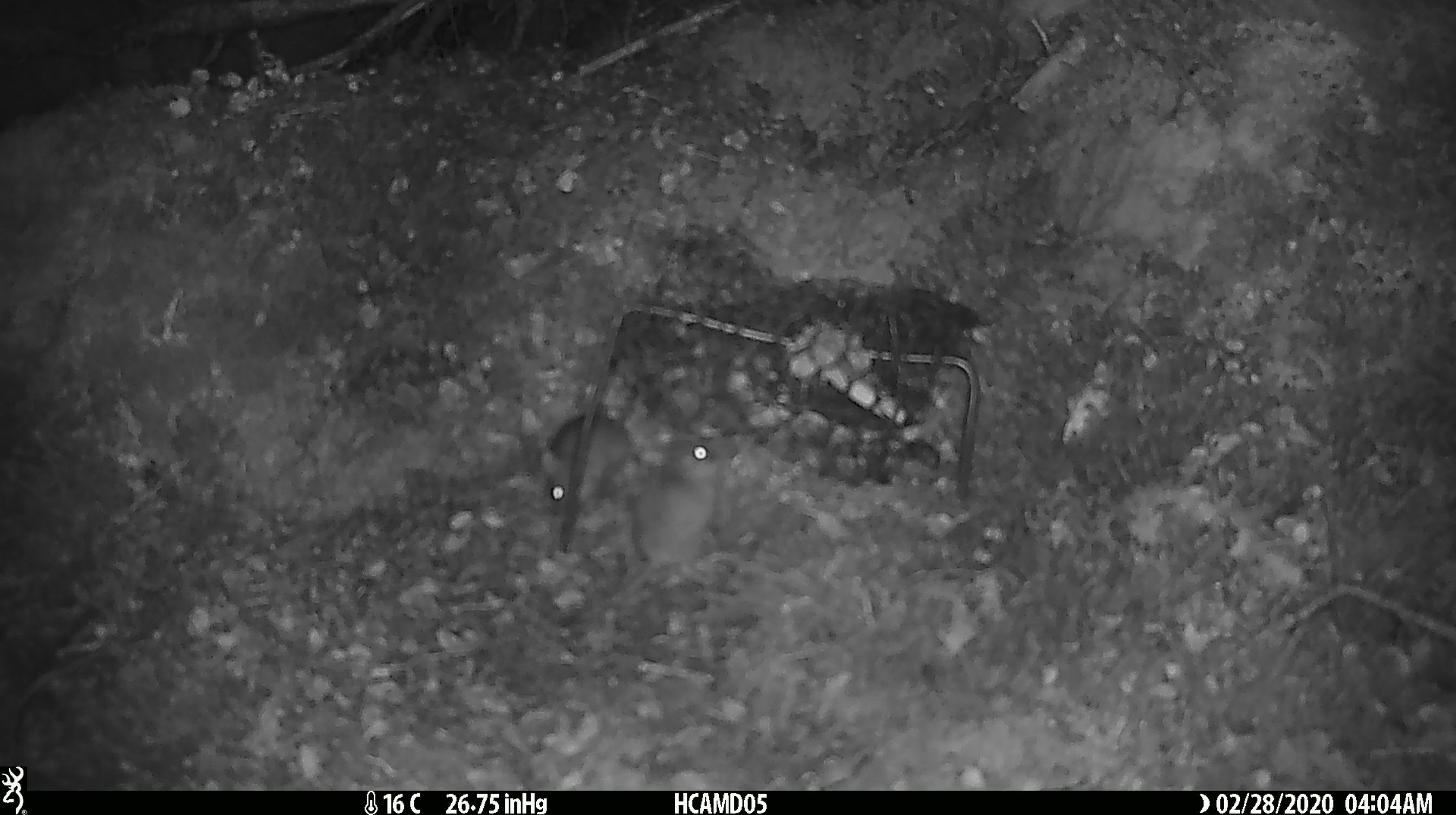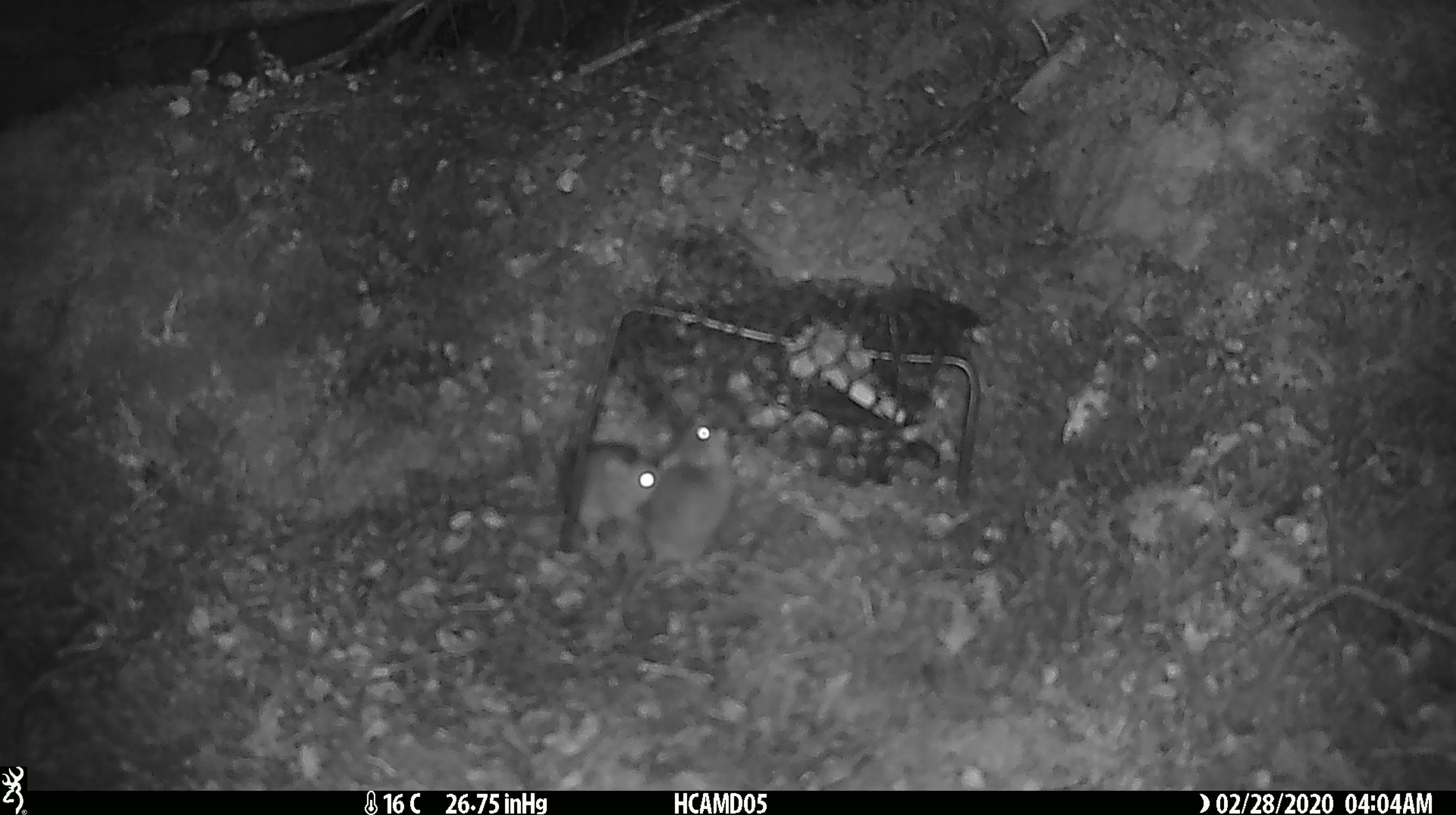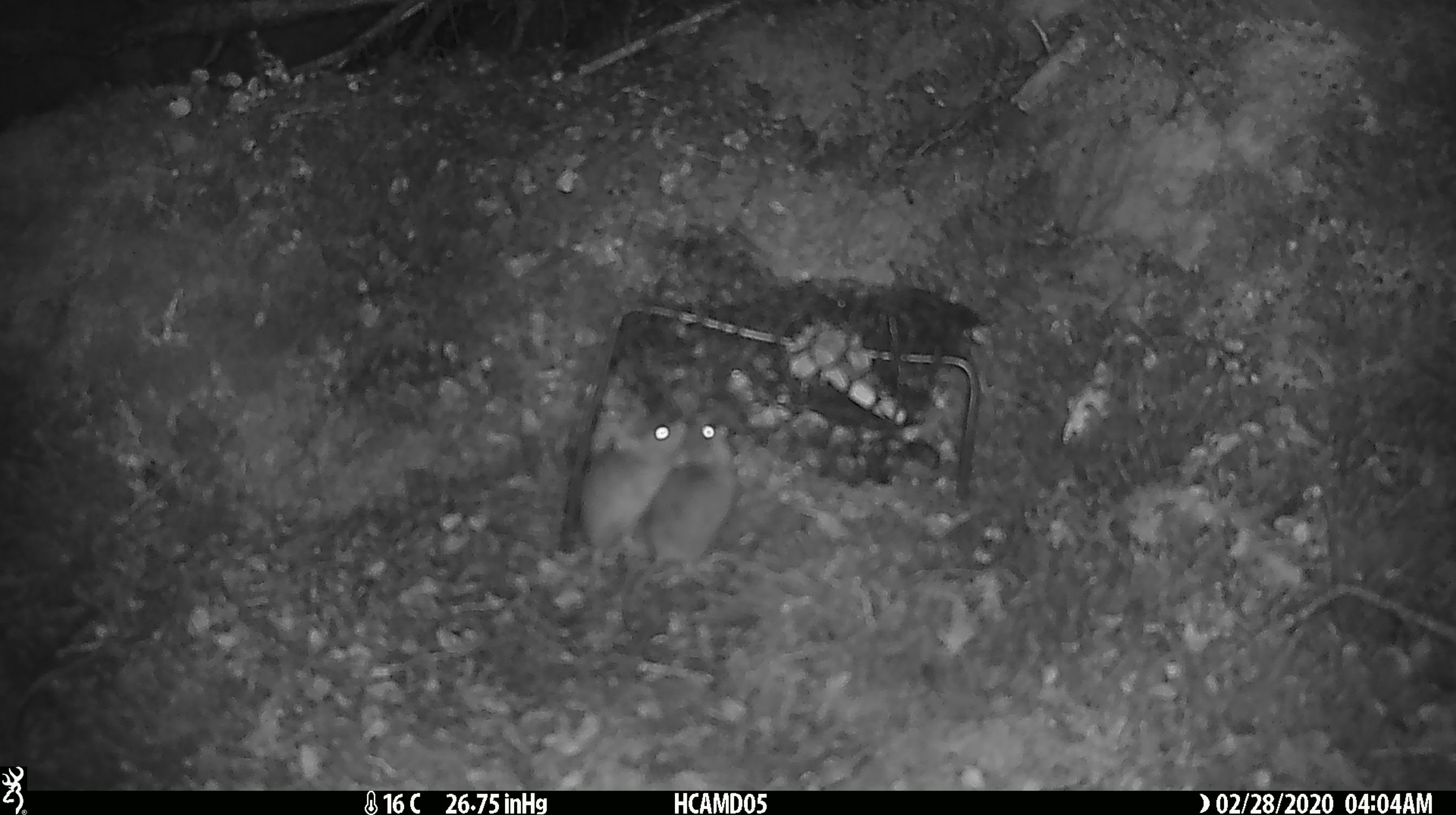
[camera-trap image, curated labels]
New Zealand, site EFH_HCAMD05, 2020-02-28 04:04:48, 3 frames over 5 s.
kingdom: Animalia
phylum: Chordata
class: Mammalia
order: Rodentia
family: Muridae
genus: Mus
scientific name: Mus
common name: mouse